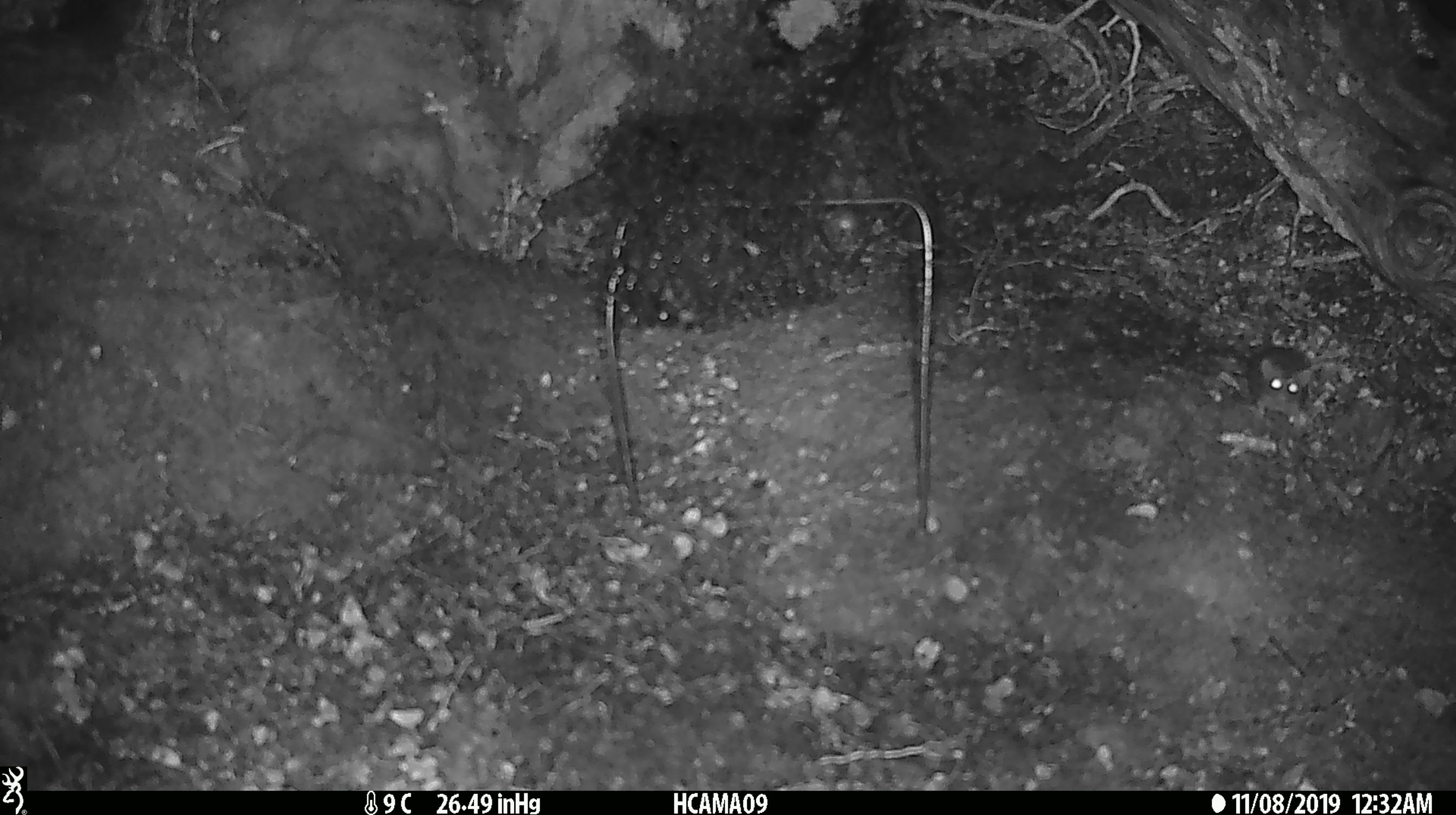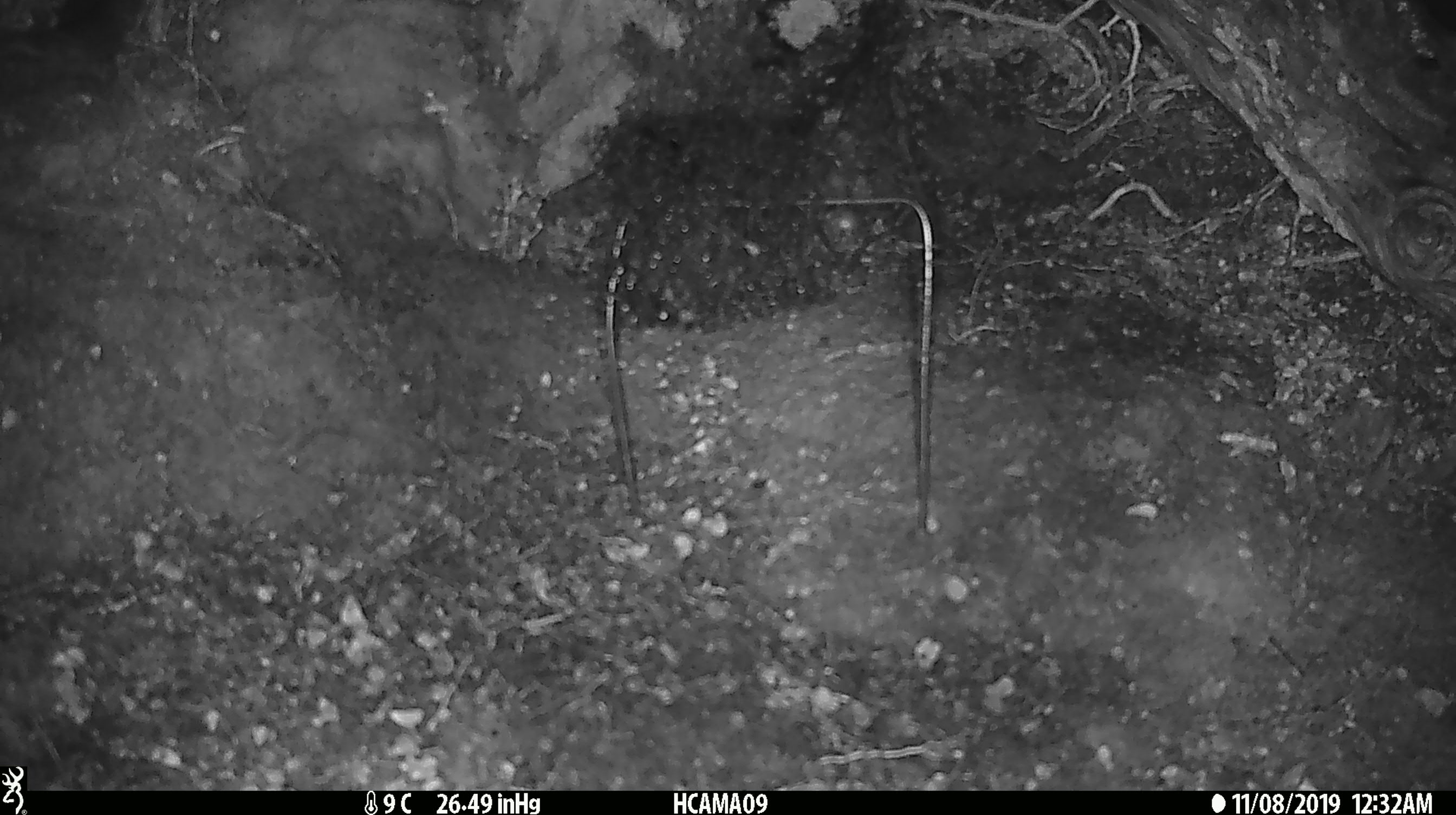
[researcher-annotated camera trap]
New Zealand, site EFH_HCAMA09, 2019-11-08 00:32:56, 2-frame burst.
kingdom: Animalia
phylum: Chordata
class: Mammalia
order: Rodentia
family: Muridae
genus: Mus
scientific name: Mus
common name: mouse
Mouse (Mus).